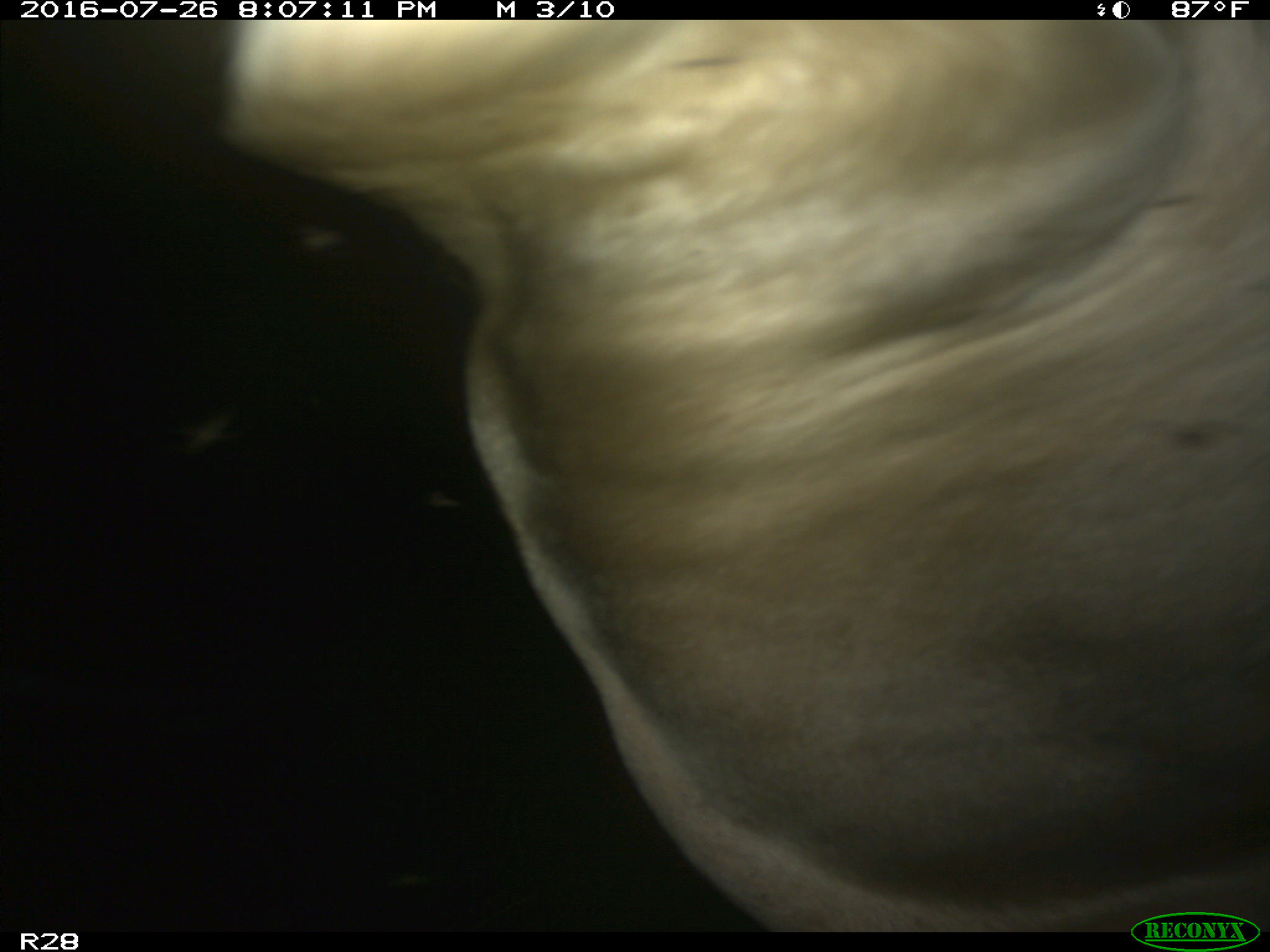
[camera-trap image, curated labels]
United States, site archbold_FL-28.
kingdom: Animalia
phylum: Chordata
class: Mammalia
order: Artiodactyla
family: Bovidae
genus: Bos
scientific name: Bos taurus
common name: domestic cow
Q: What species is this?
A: Bos taurus (domestic cow).